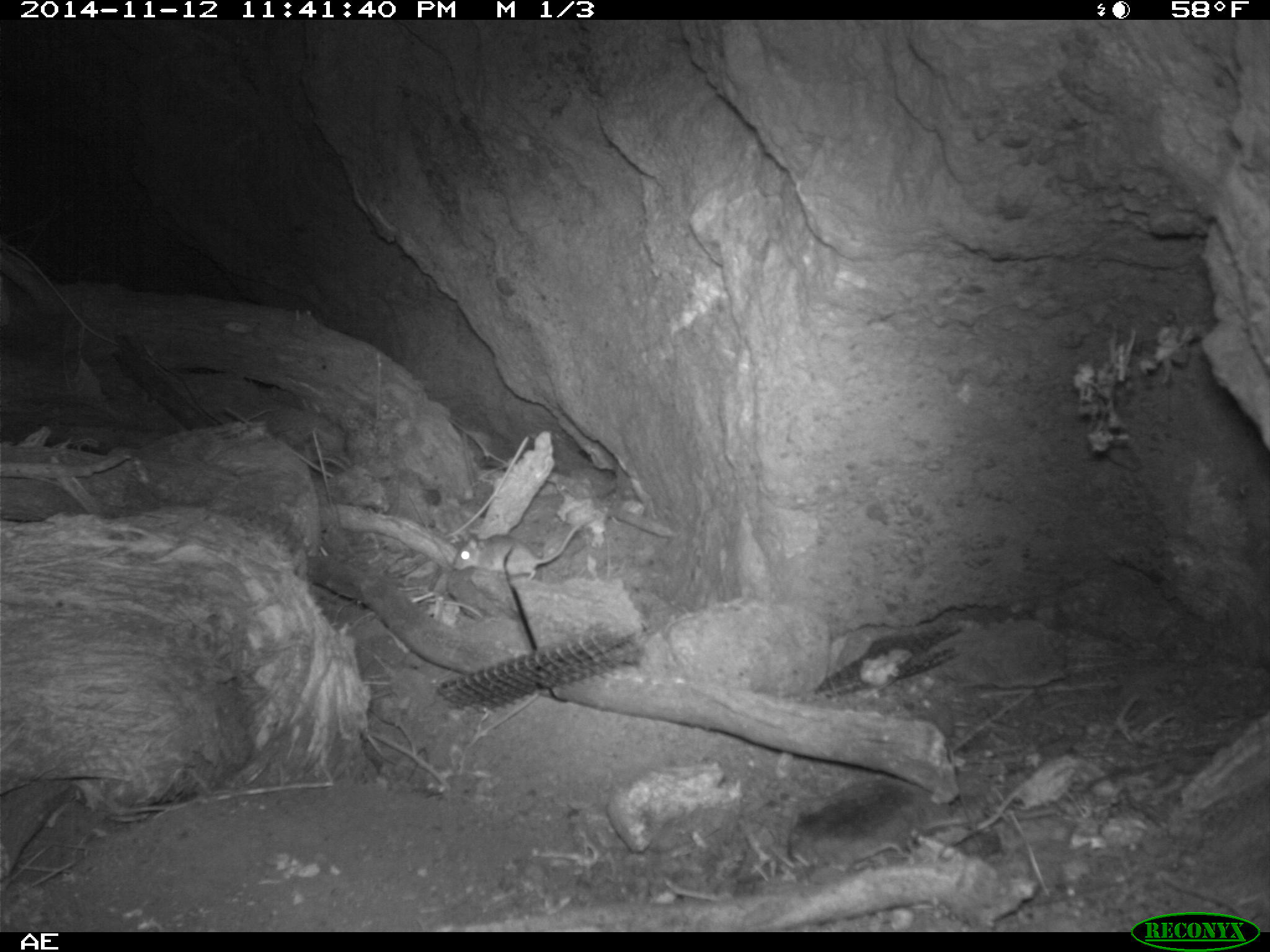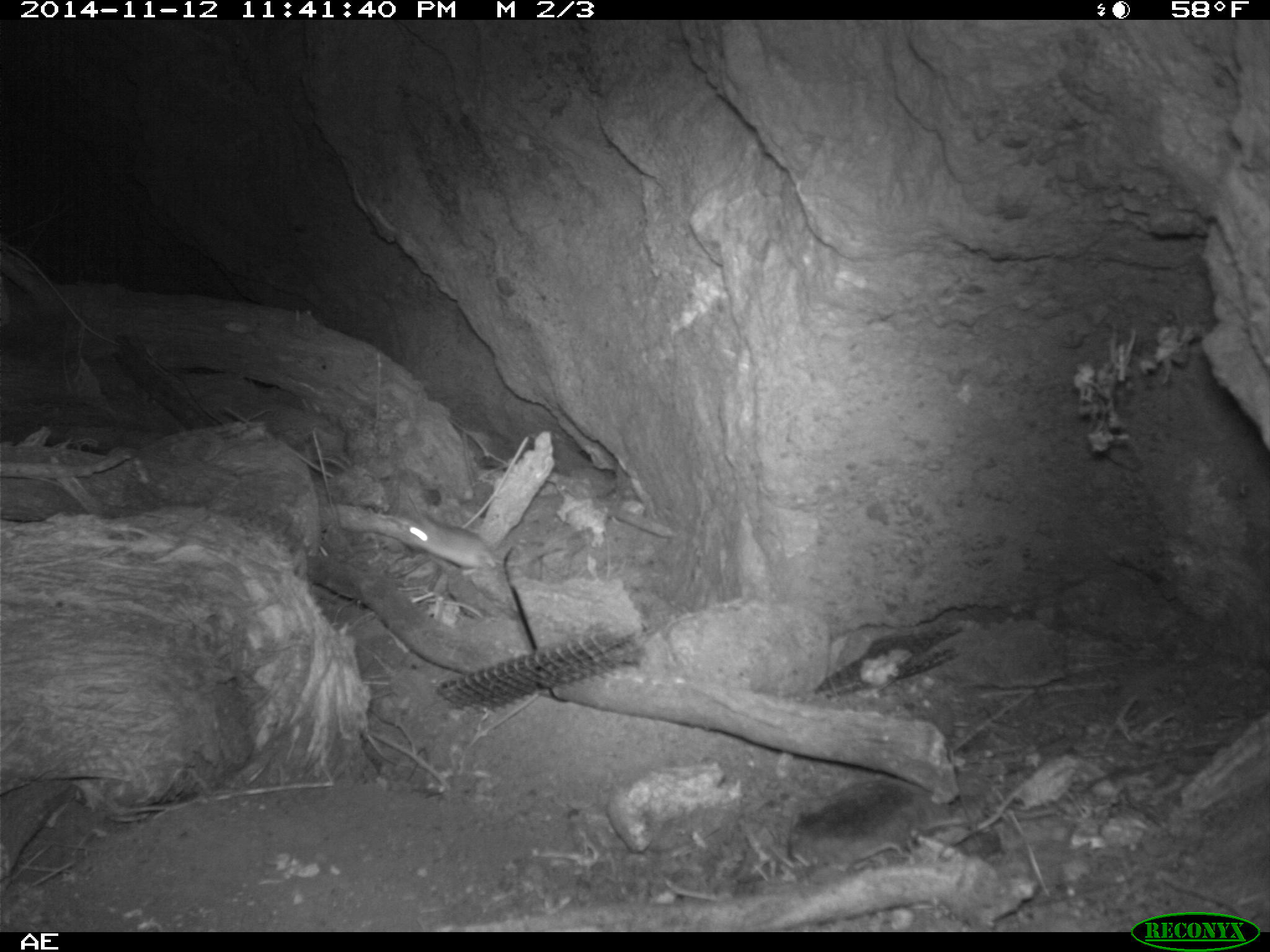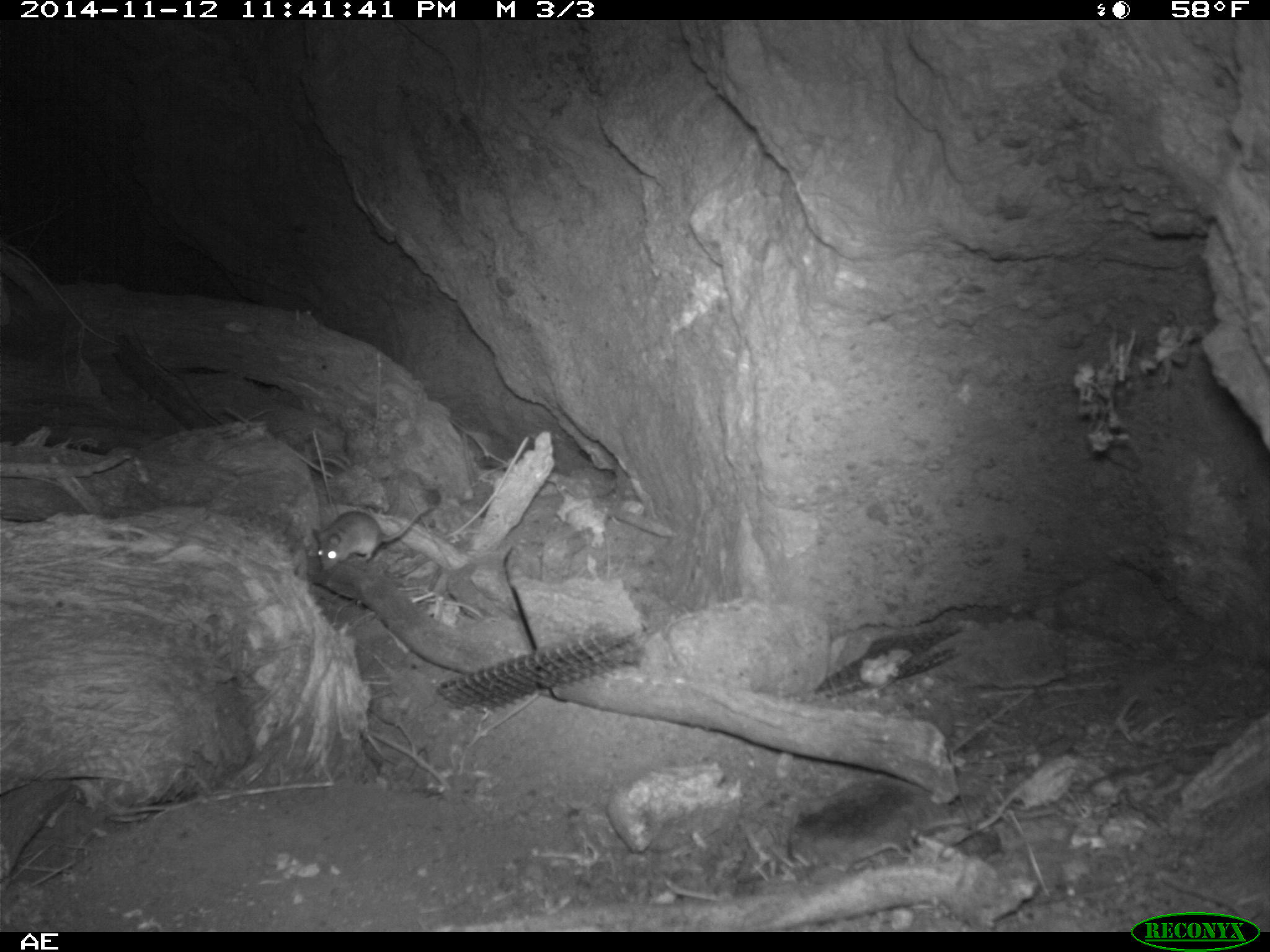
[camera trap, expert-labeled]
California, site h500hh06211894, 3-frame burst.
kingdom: Animalia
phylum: Chordata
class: Mammalia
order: Rodentia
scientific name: Rodentia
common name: rodent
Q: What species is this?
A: Rodent (Rodentia).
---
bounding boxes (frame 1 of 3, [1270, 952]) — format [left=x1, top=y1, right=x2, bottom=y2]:
rodent: [left=451, top=519, right=588, bottom=581]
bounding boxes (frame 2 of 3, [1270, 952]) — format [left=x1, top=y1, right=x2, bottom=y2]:
rodent: [left=404, top=514, right=571, bottom=576]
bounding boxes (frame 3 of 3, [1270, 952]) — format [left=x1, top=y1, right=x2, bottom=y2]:
rodent: [left=311, top=505, right=430, bottom=571]